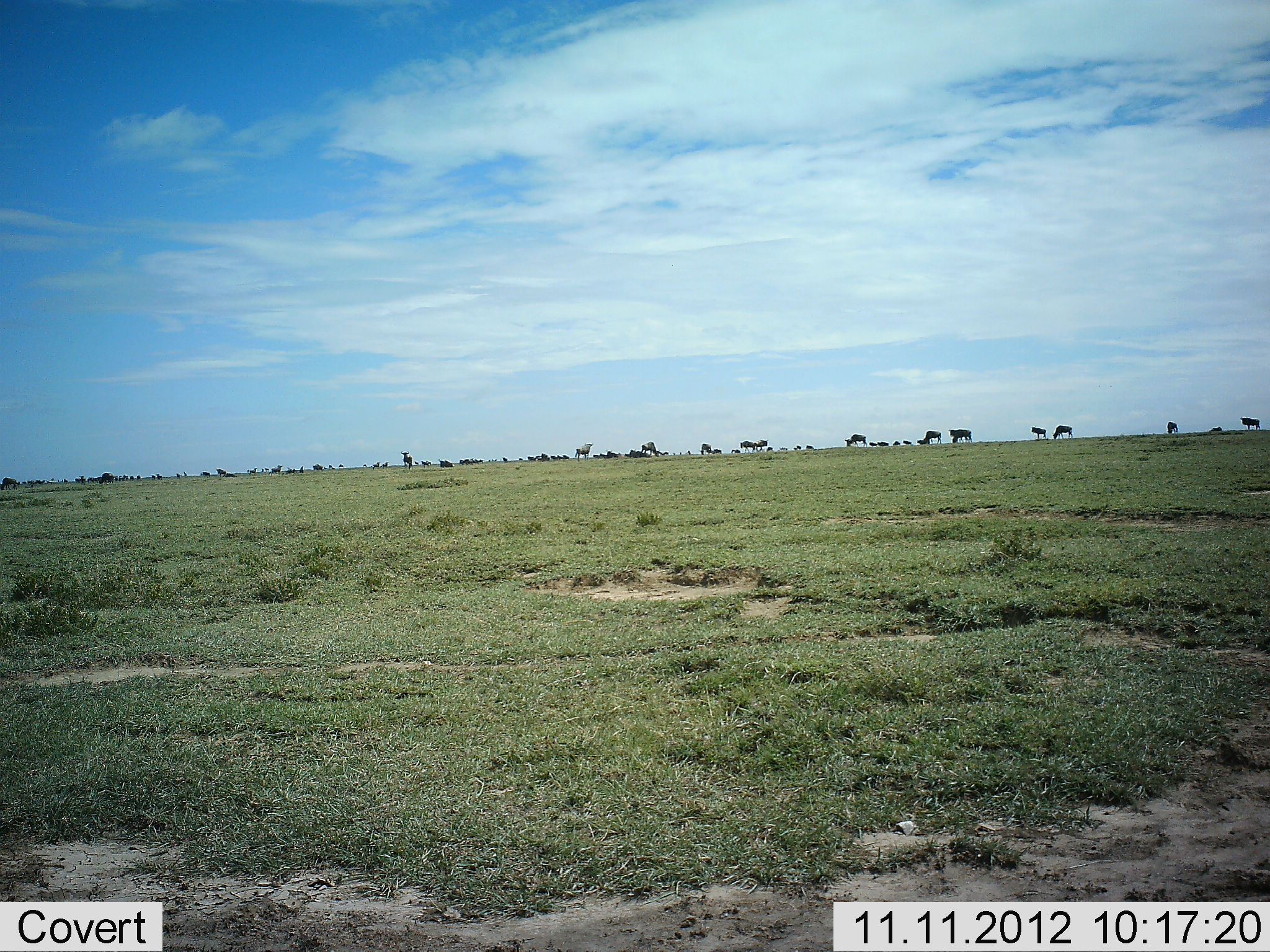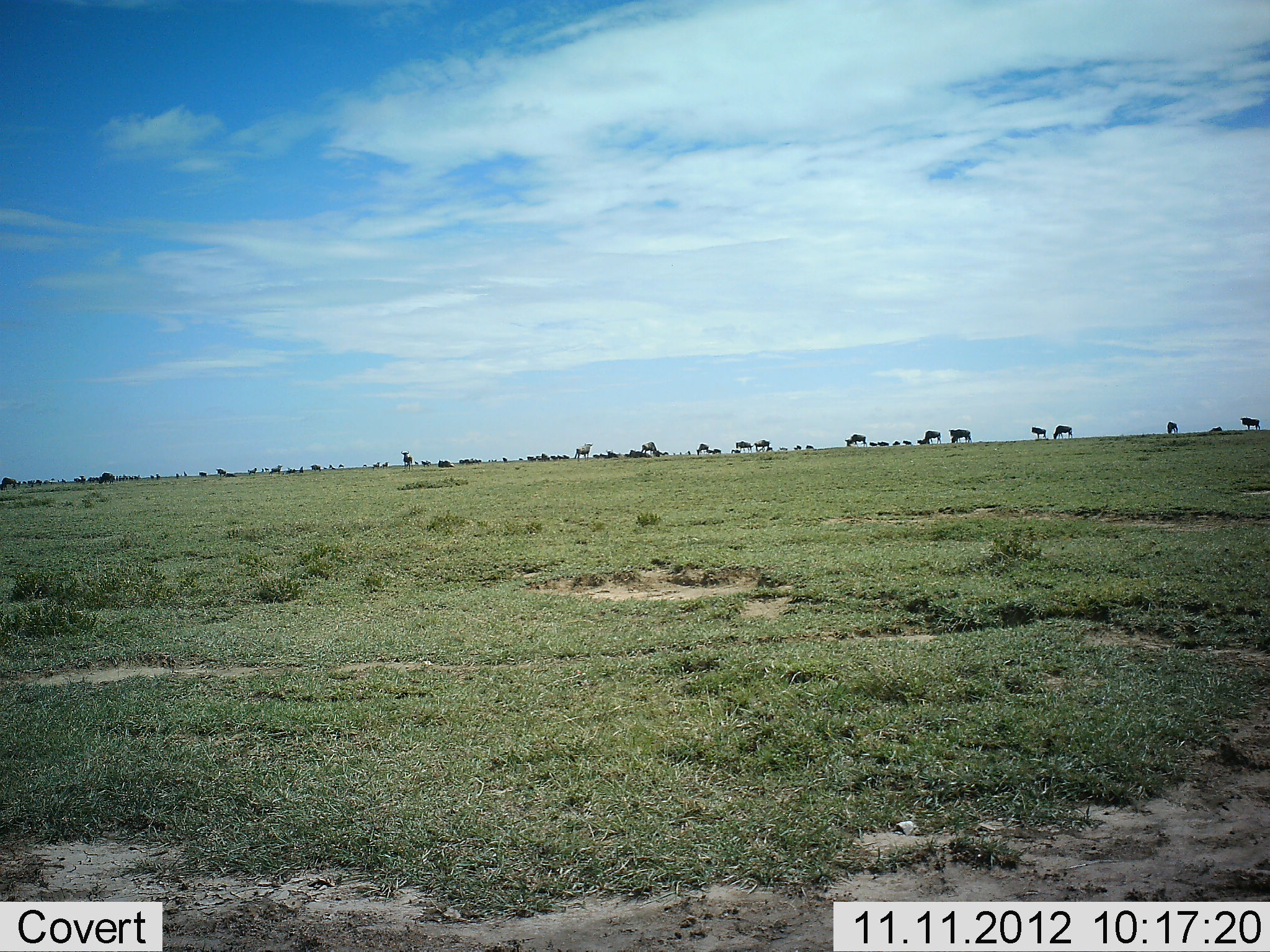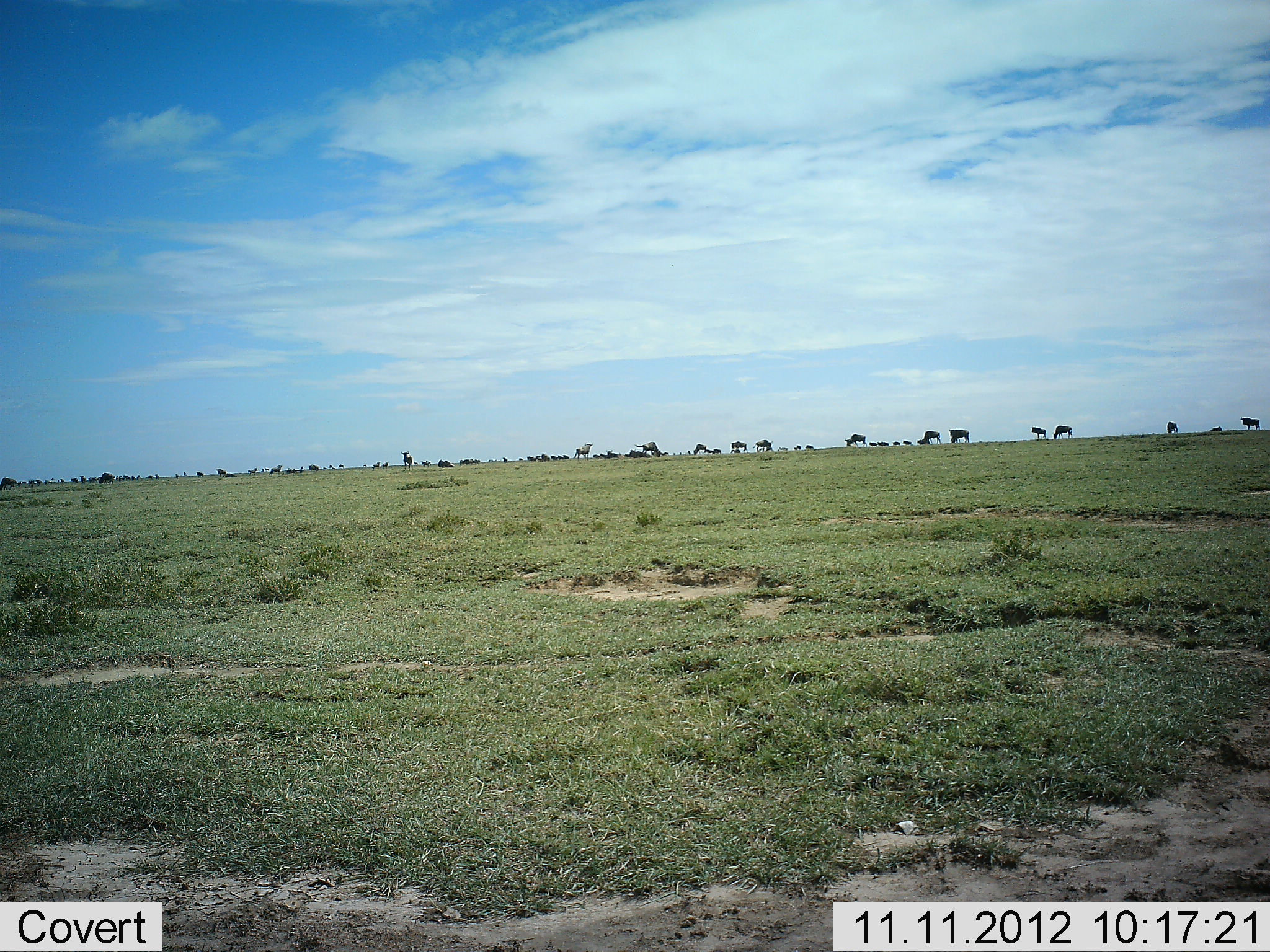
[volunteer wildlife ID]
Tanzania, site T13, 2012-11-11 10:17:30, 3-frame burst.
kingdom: Animalia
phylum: Chordata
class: Mammalia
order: Artiodactyla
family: Bovidae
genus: Connochaetes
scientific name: Connochaetes taurinus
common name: blue wildebeest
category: wildebeest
Wildebeest (blue wildebeest) (Connochaetes taurinus), count 11-50. Behavior (volunteer vote fractions): standing 40%, resting 0%, moving 20%, interacting 10%. Young present (vote fraction): 10%. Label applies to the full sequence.